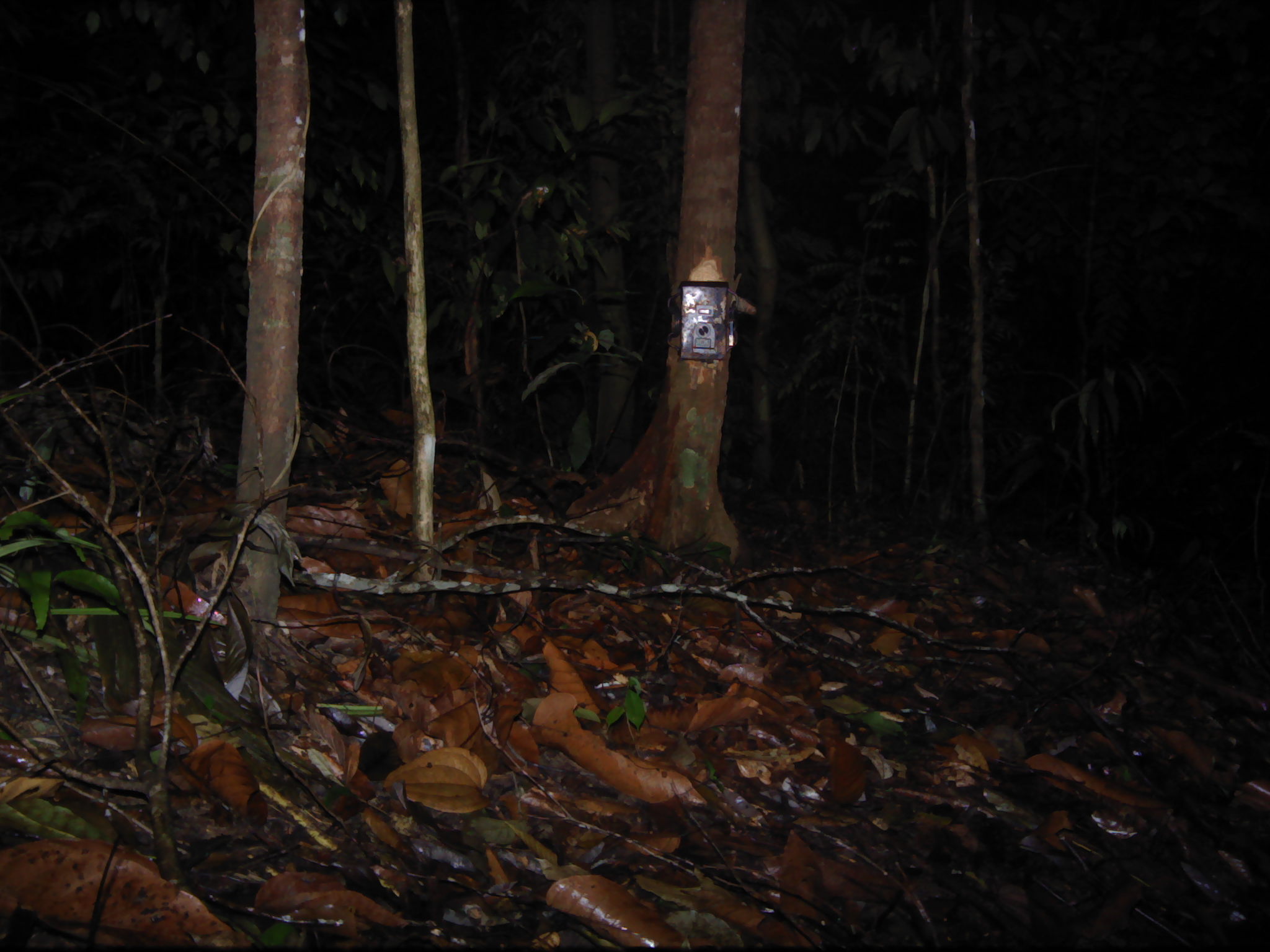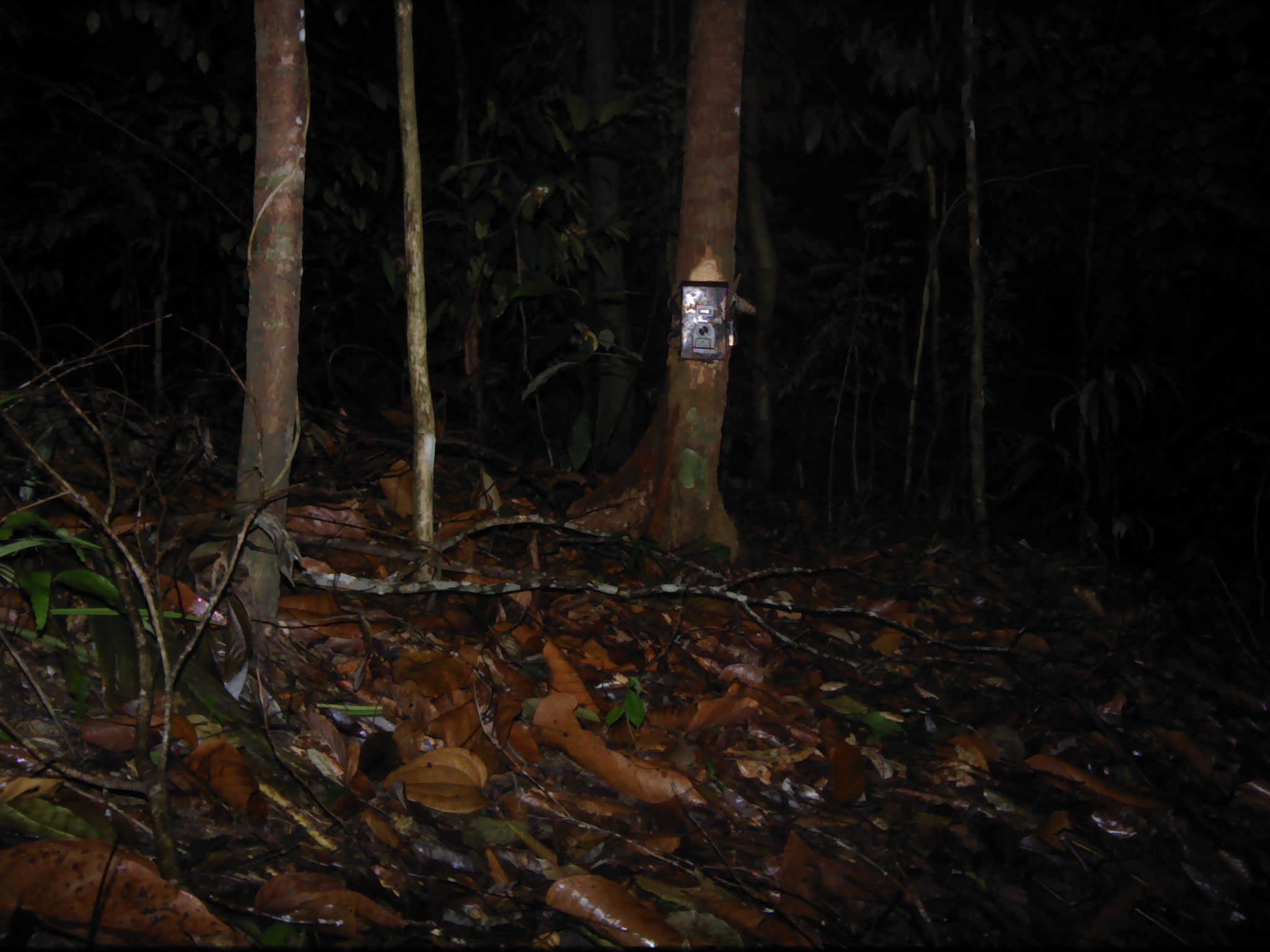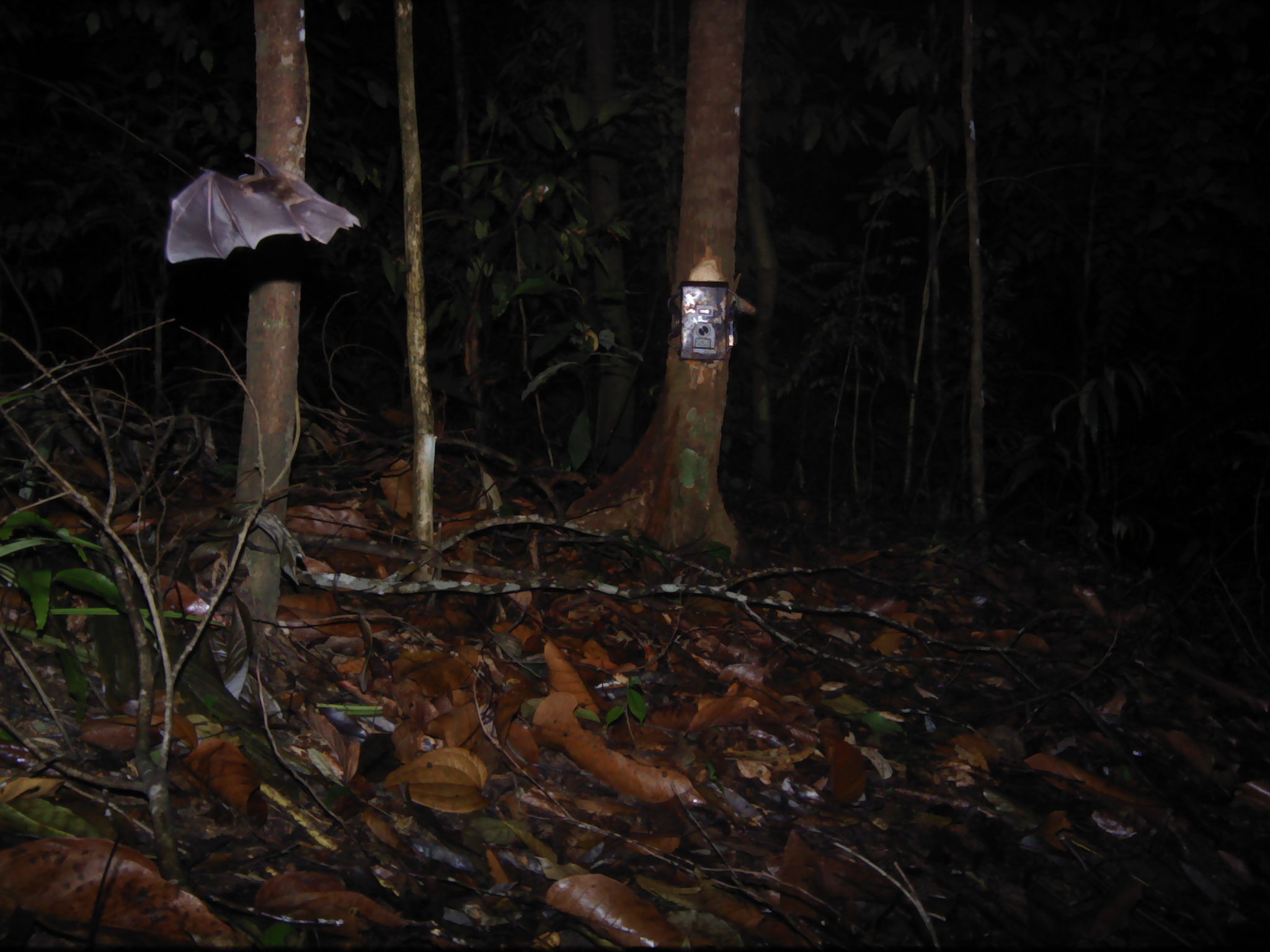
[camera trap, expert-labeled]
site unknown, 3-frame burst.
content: unidentified animal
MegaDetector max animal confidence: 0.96